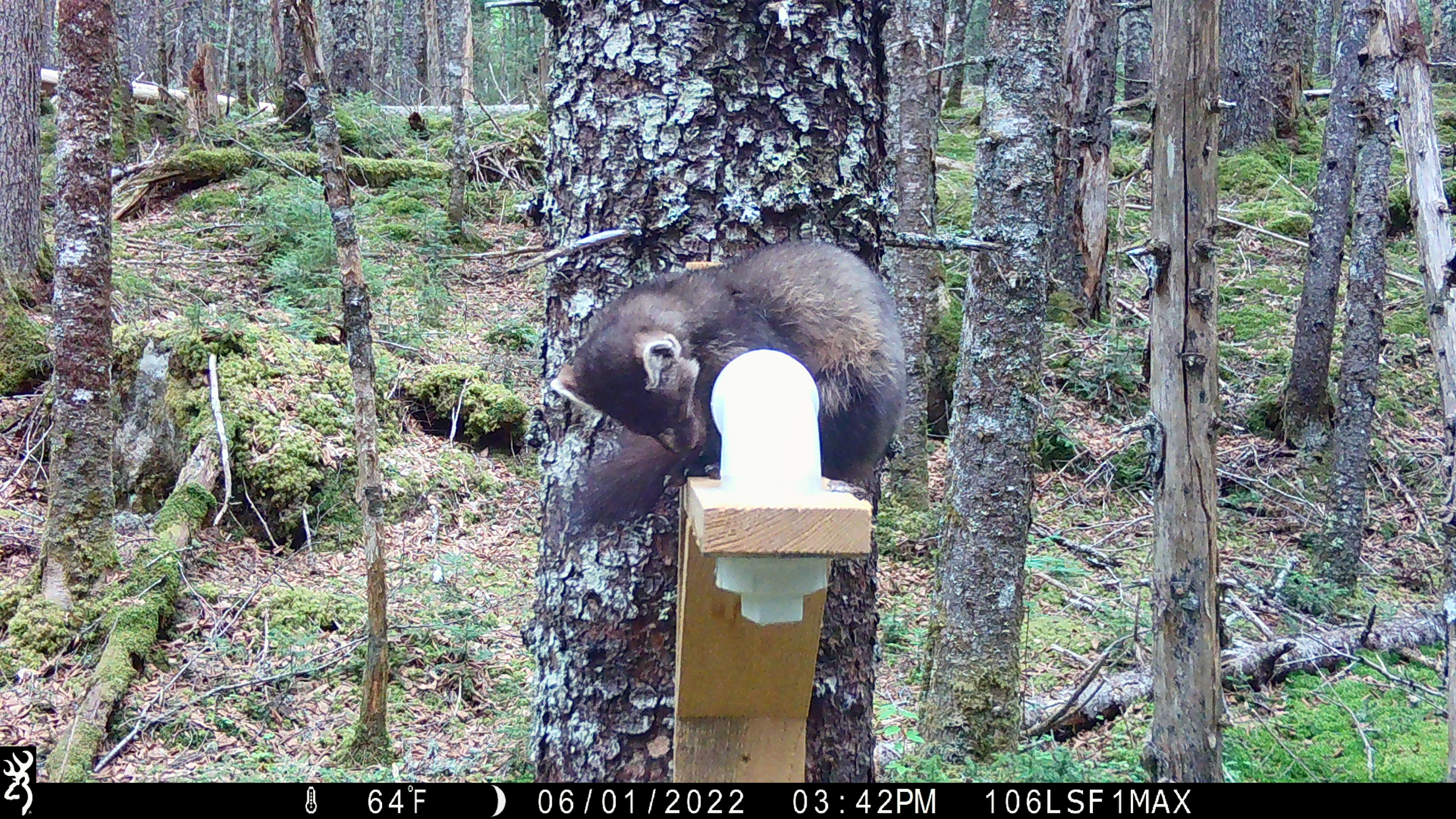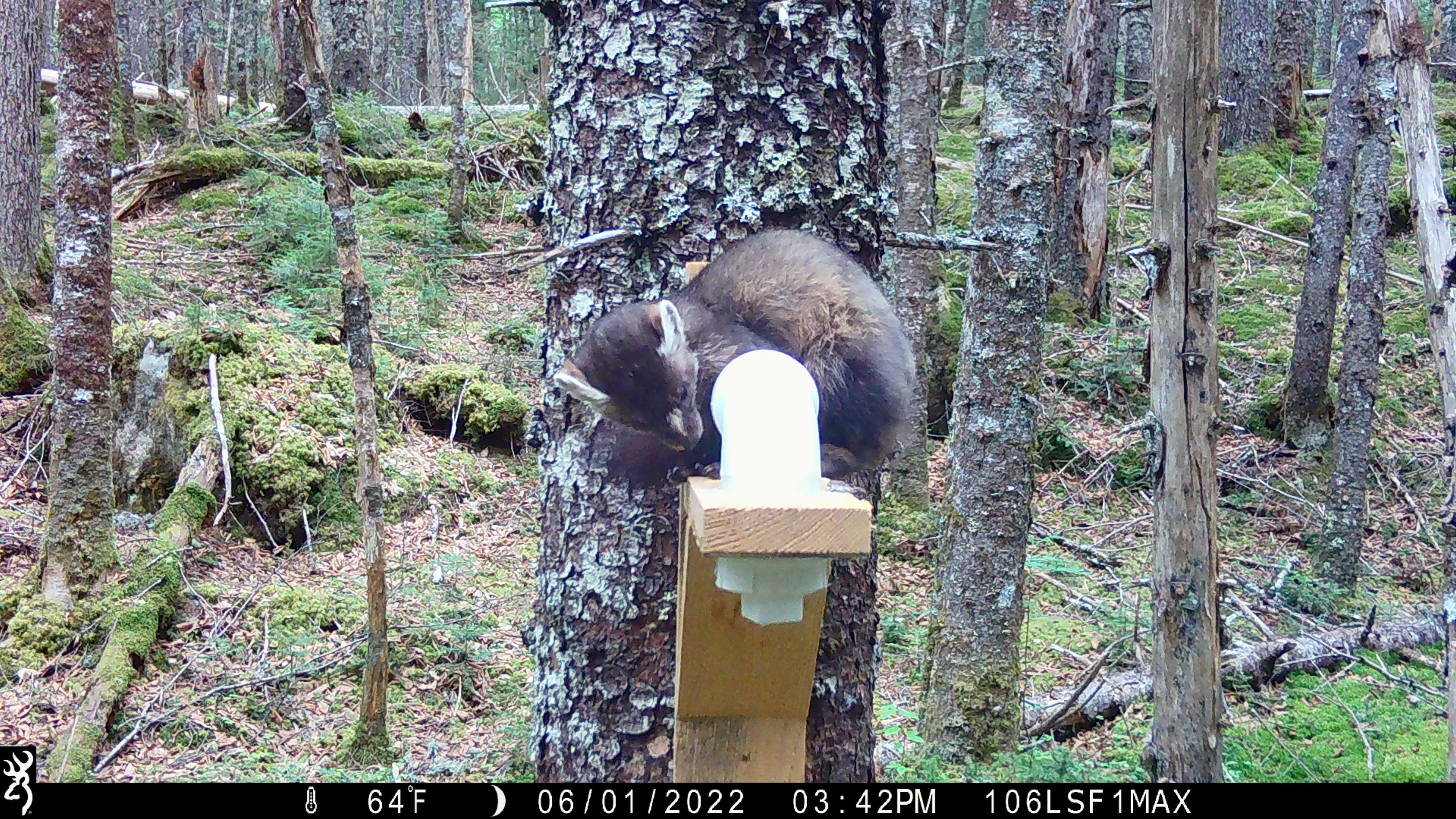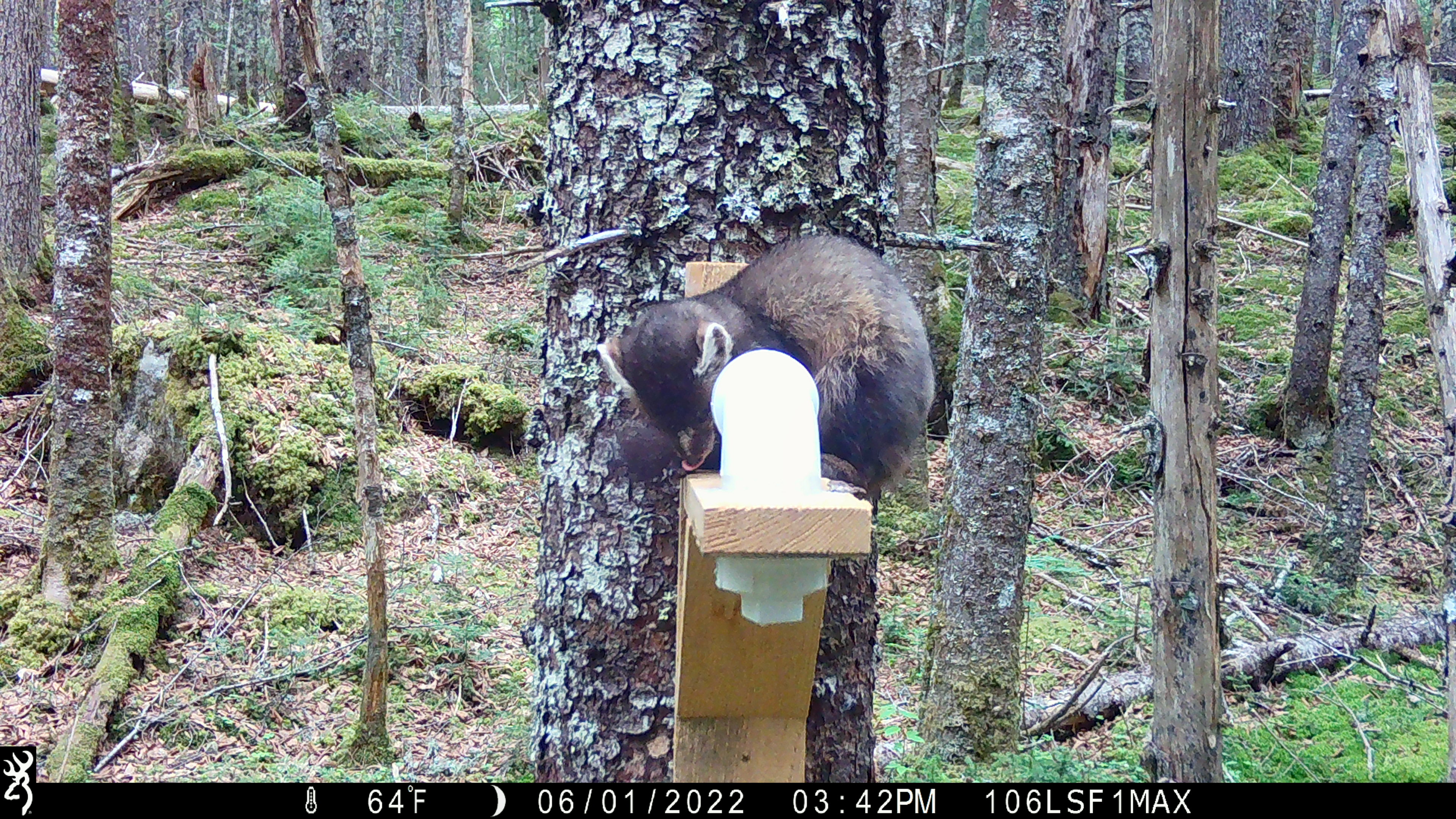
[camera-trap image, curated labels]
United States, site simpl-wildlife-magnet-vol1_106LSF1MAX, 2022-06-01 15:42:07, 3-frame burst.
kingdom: Animalia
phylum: Chordata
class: Mammalia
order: Carnivora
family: Mustelidae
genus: Martes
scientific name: Martes americana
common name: american marten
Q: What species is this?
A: American marten (Martes americana).